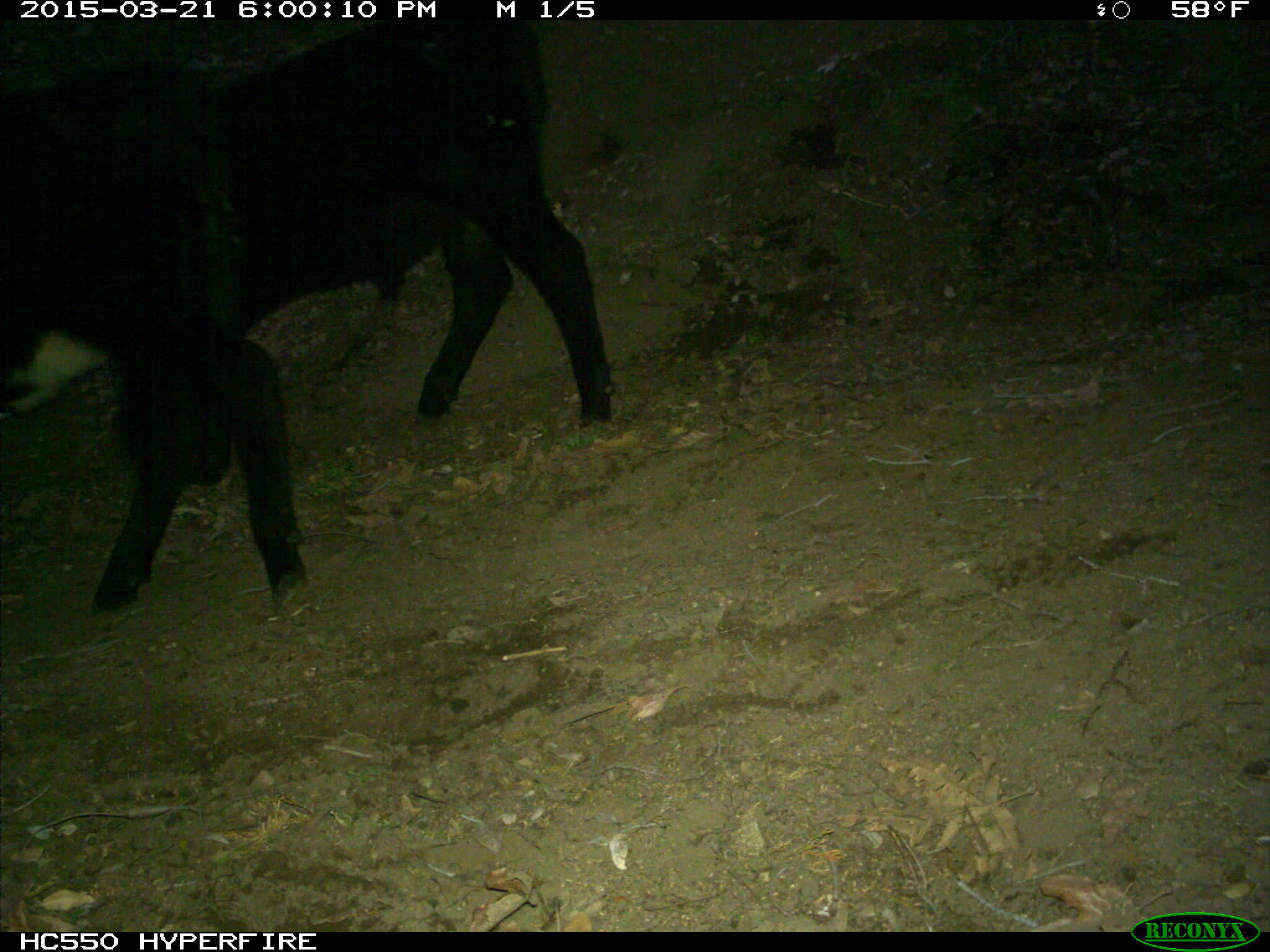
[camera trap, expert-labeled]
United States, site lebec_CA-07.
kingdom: Animalia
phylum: Chordata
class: Mammalia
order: Artiodactyla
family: Bovidae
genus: Bos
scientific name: Bos taurus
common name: domestic cow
Bos taurus (domestic cow).